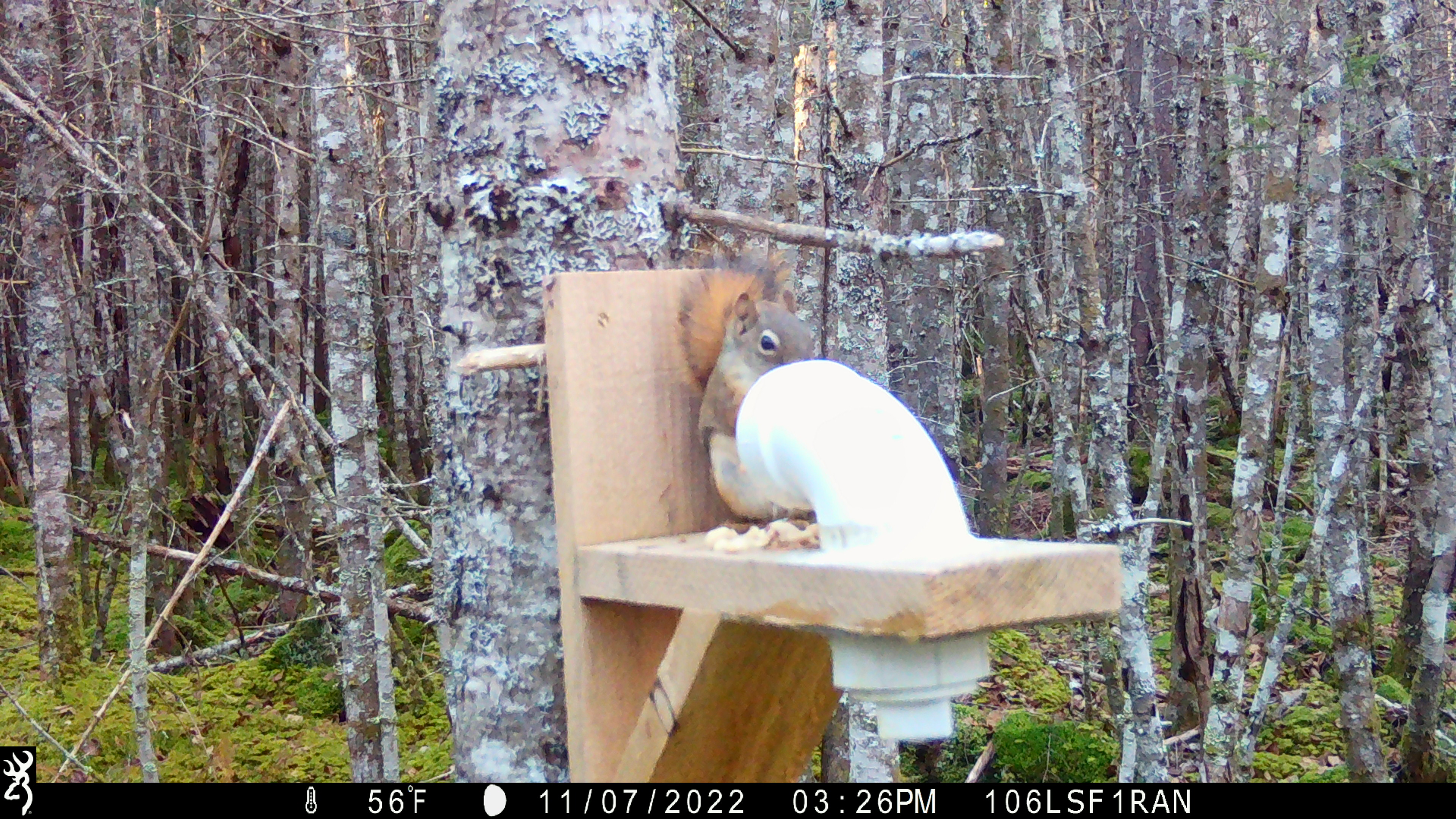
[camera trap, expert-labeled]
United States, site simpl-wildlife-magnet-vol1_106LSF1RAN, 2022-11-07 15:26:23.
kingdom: Animalia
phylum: Chordata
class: Mammalia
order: Rodentia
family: Sciuridae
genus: Tamiasciurus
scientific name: Tamiasciurus hudsonicus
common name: red squirrel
Red squirrel (Tamiasciurus hudsonicus).